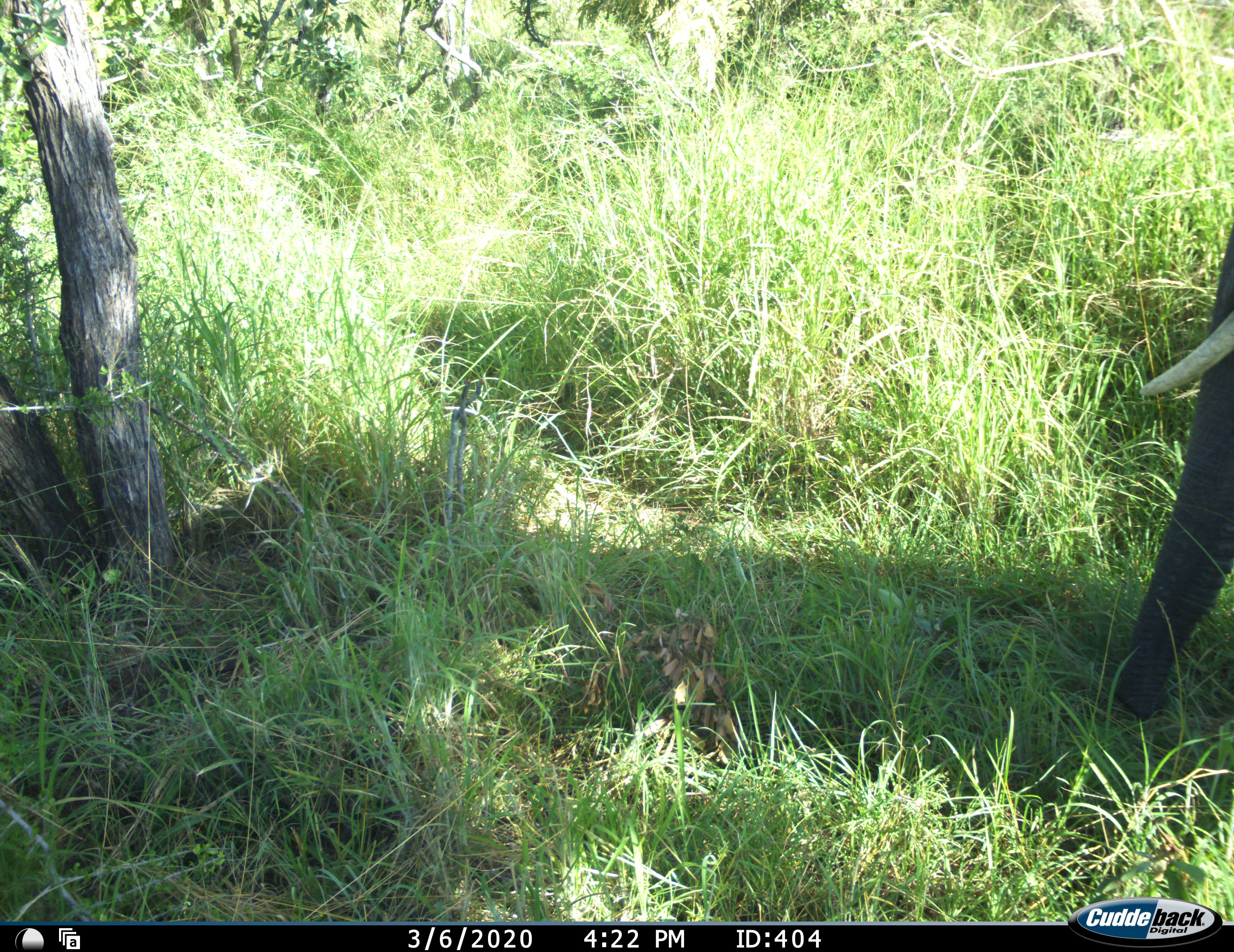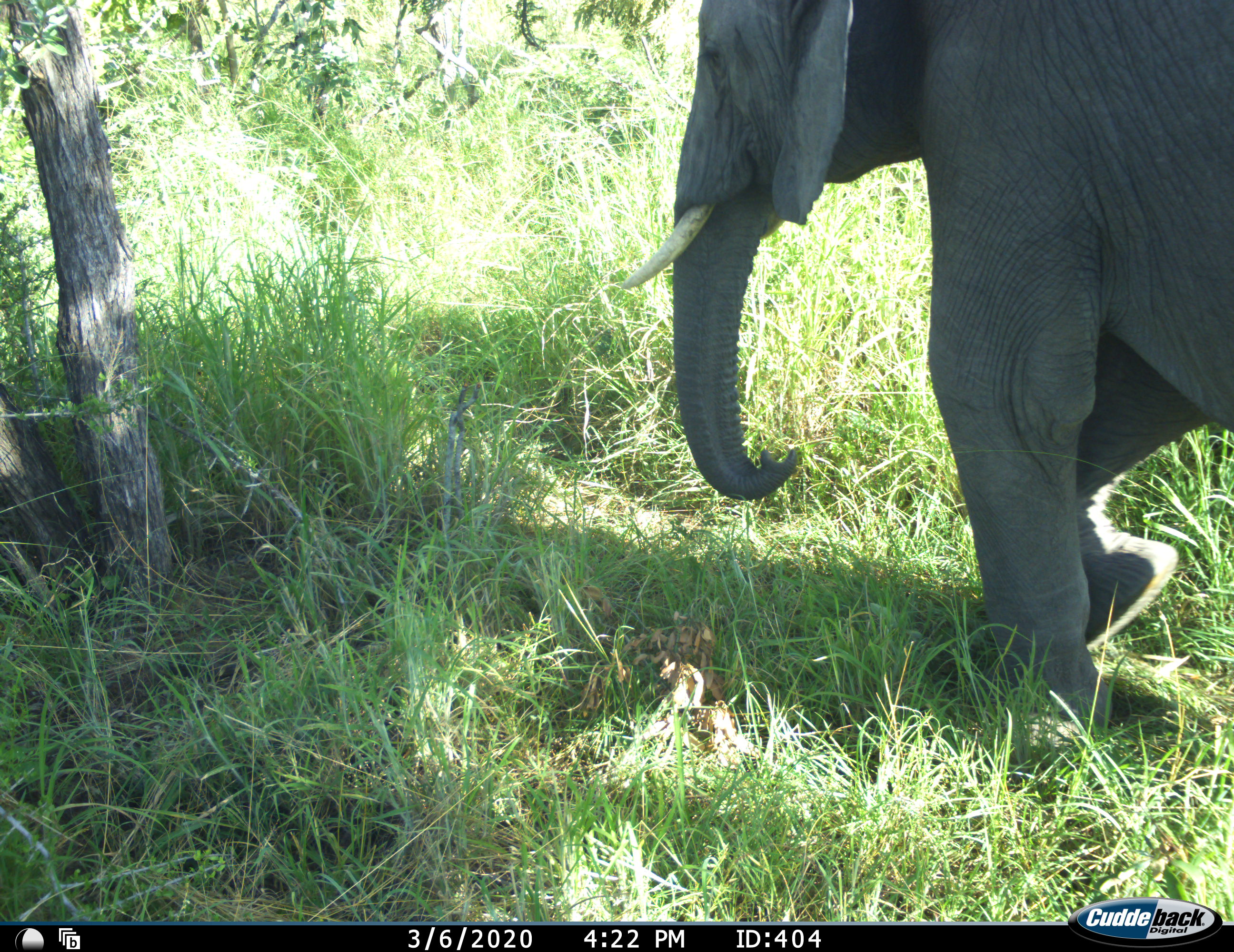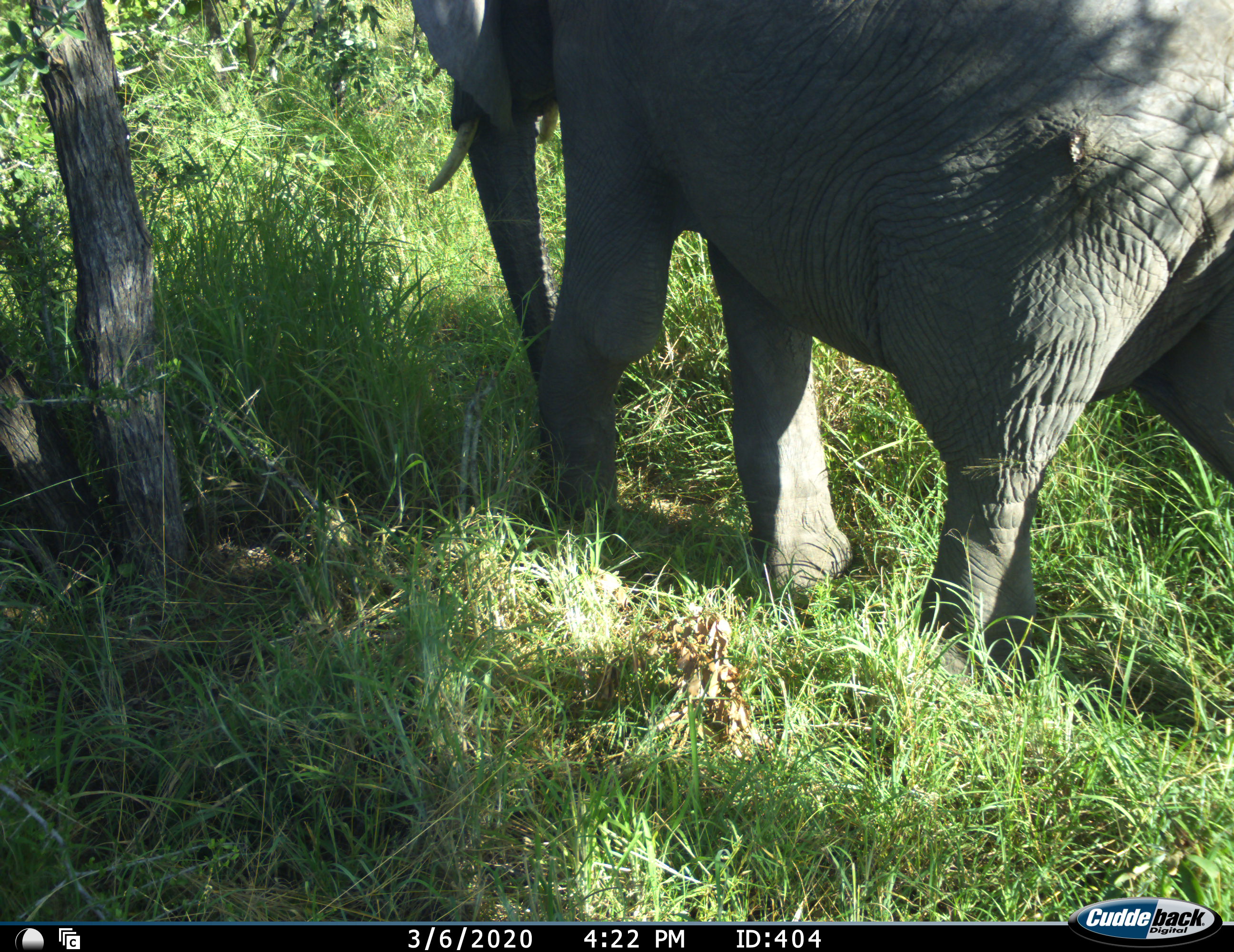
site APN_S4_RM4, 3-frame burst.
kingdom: Animalia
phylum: Chordata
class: Mammalia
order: Proboscidea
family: Elephantidae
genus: Loxodonta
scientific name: Loxodonta africana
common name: african bush elephant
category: elephant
Elephant (african bush elephant) (Loxodonta africana), count 1. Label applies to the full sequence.